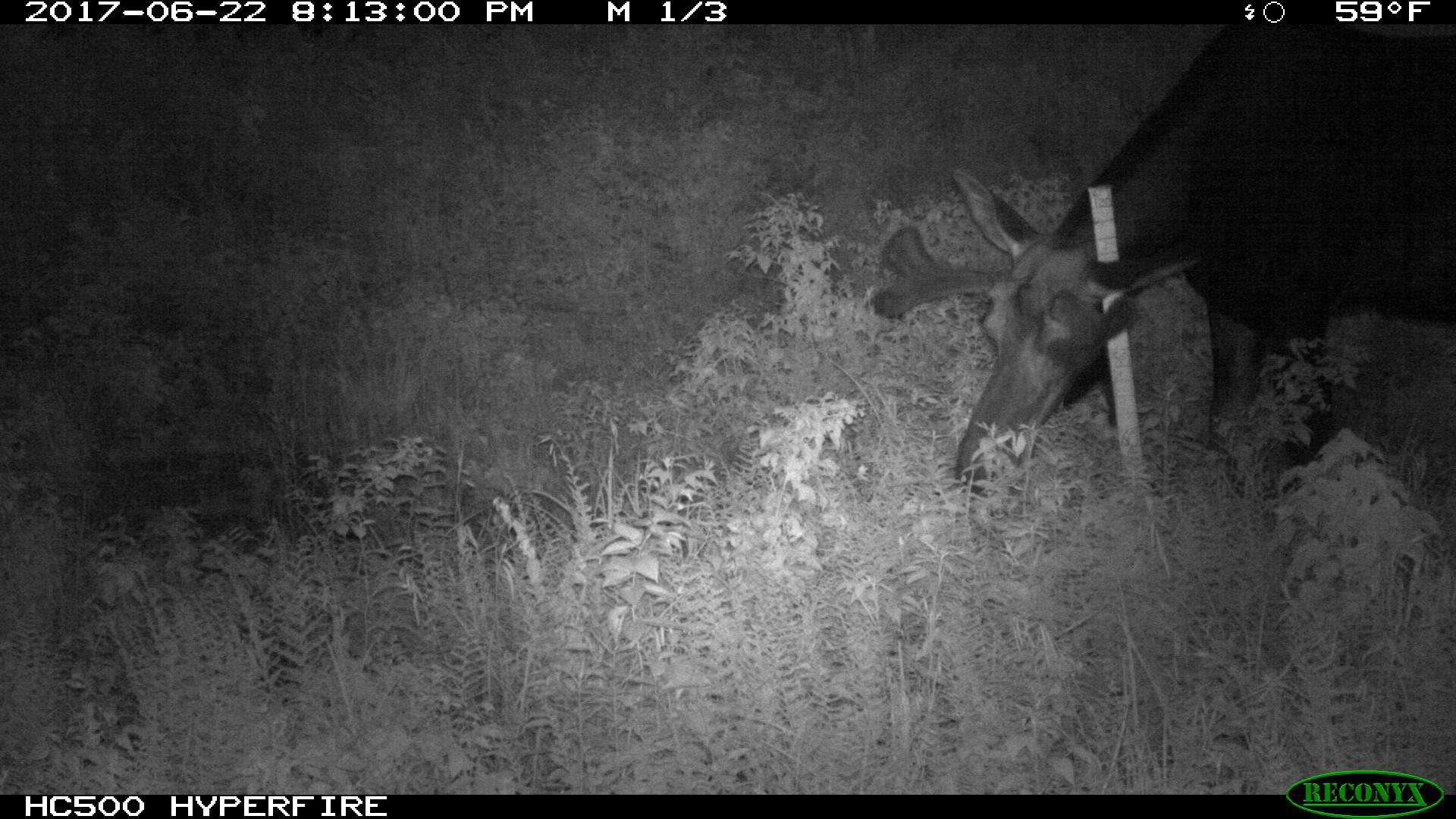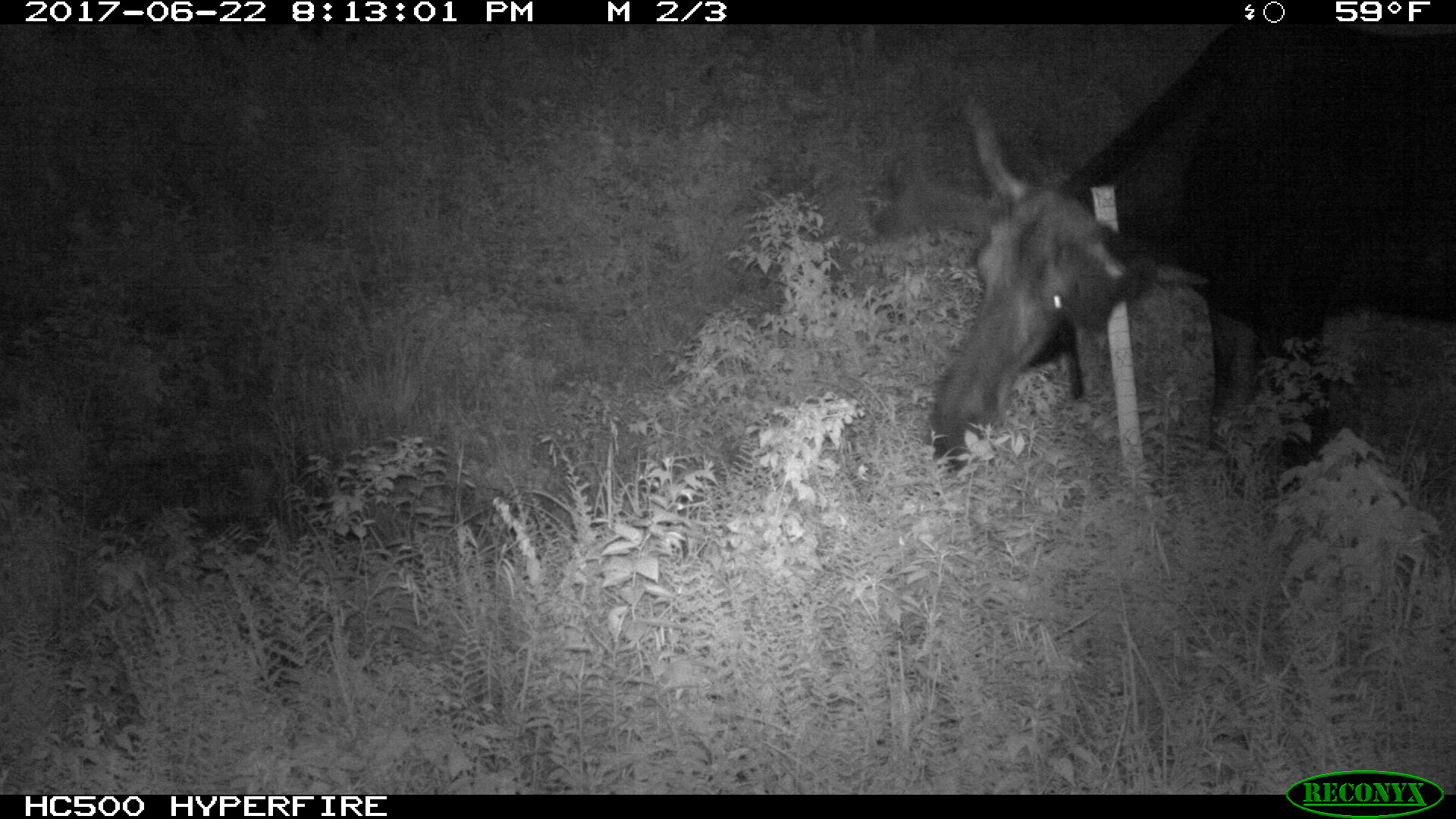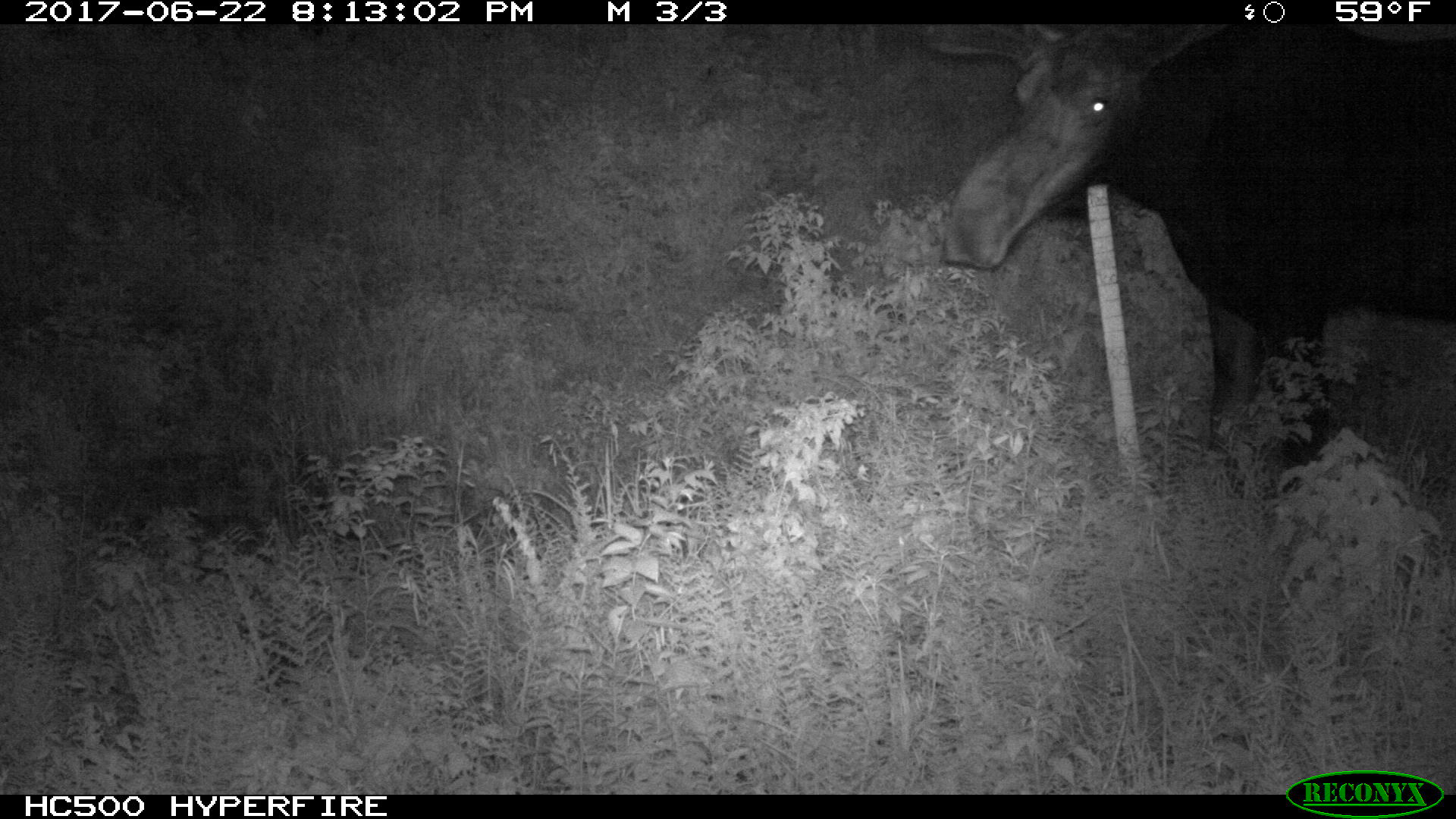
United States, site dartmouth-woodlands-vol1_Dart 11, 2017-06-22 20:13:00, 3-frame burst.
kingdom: Animalia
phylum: Chordata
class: Mammalia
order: Artiodactyla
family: Cervidae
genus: Alces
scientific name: Alces alces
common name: moose